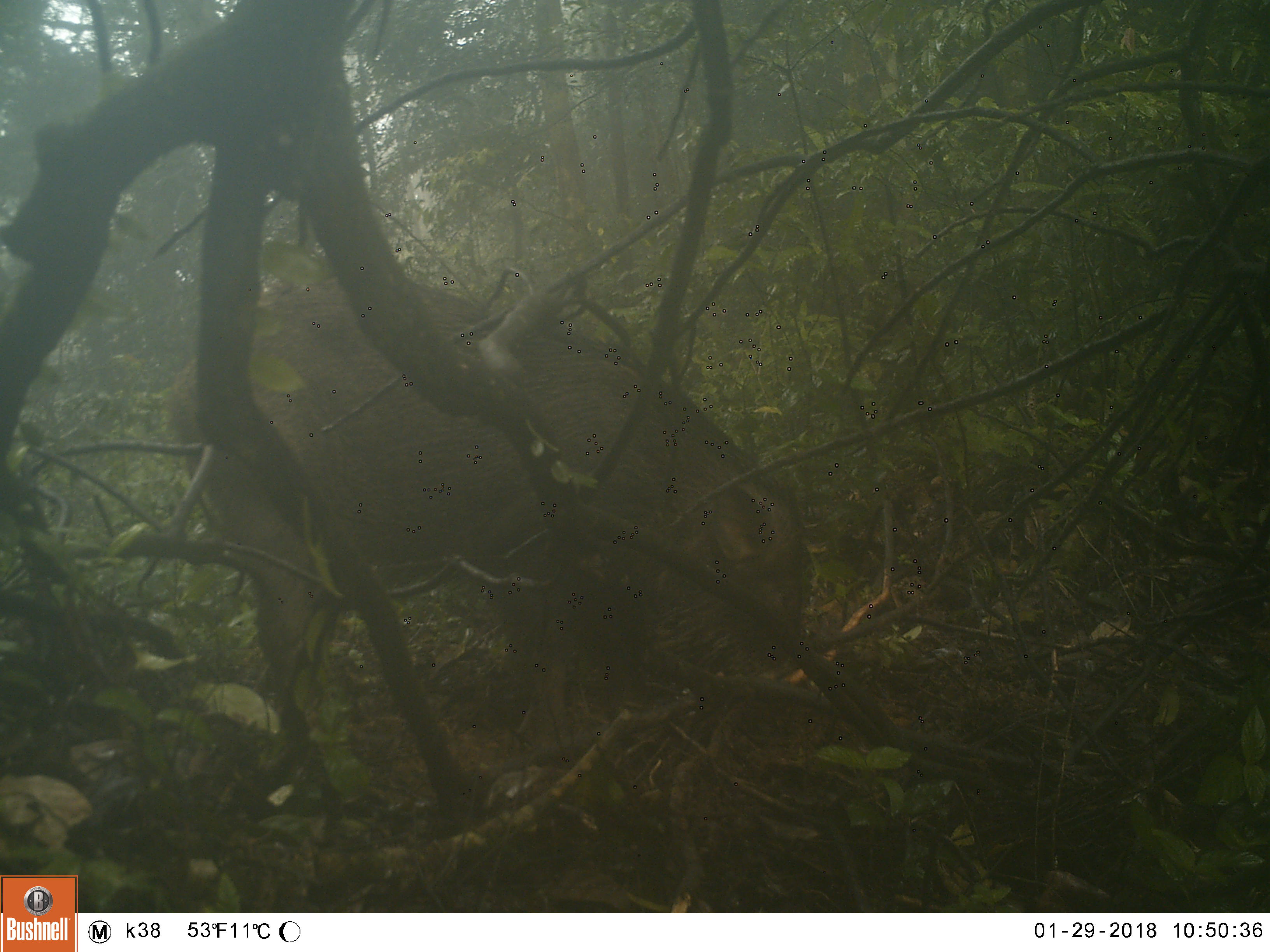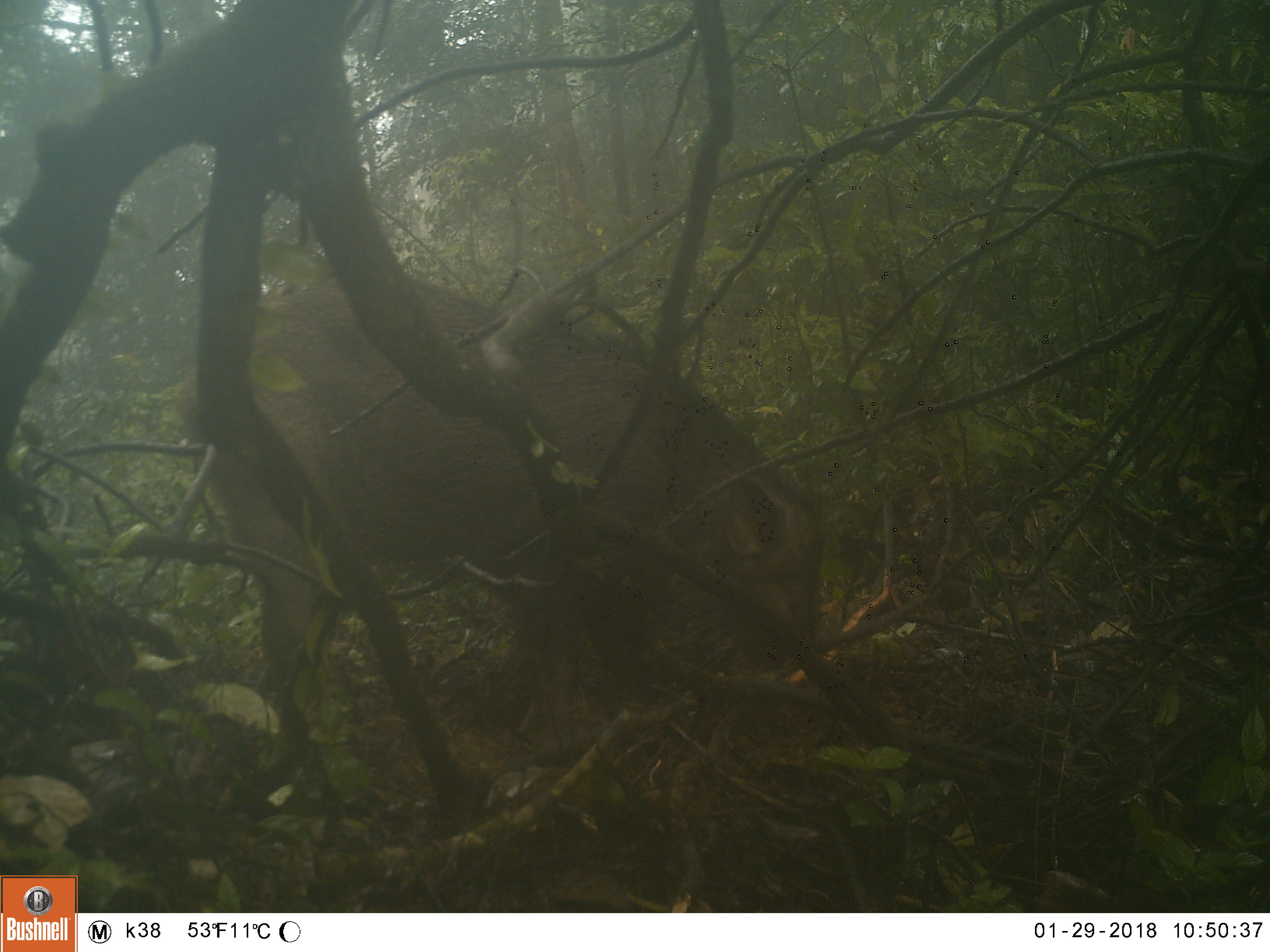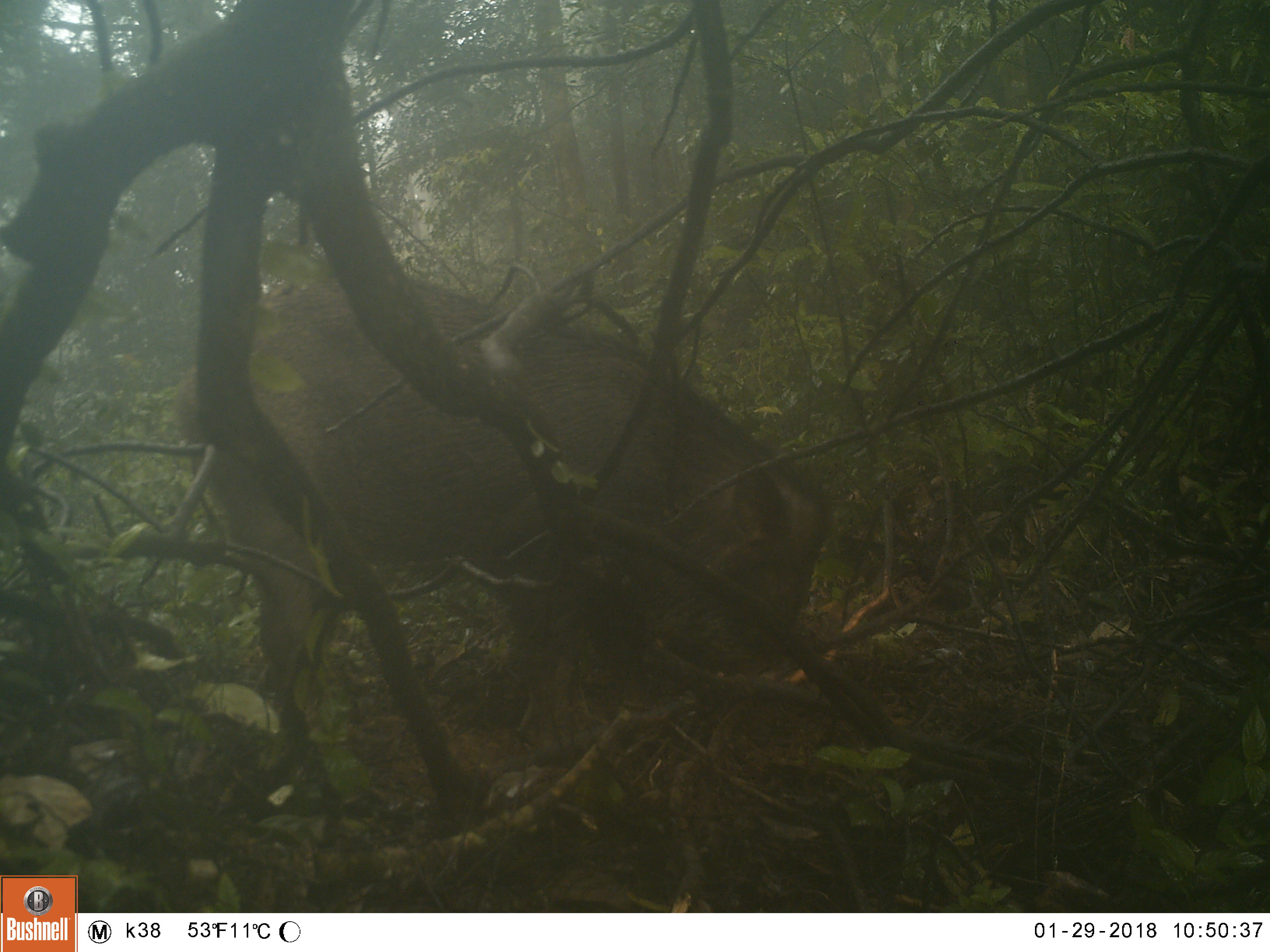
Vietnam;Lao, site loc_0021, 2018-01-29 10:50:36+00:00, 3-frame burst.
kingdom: Animalia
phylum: Chordata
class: Mammalia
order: Artiodactyla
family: Suidae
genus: Sus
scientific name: Sus scrofa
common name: eurasian wild pig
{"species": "eurasian wild pig (Sus scrofa)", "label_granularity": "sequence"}